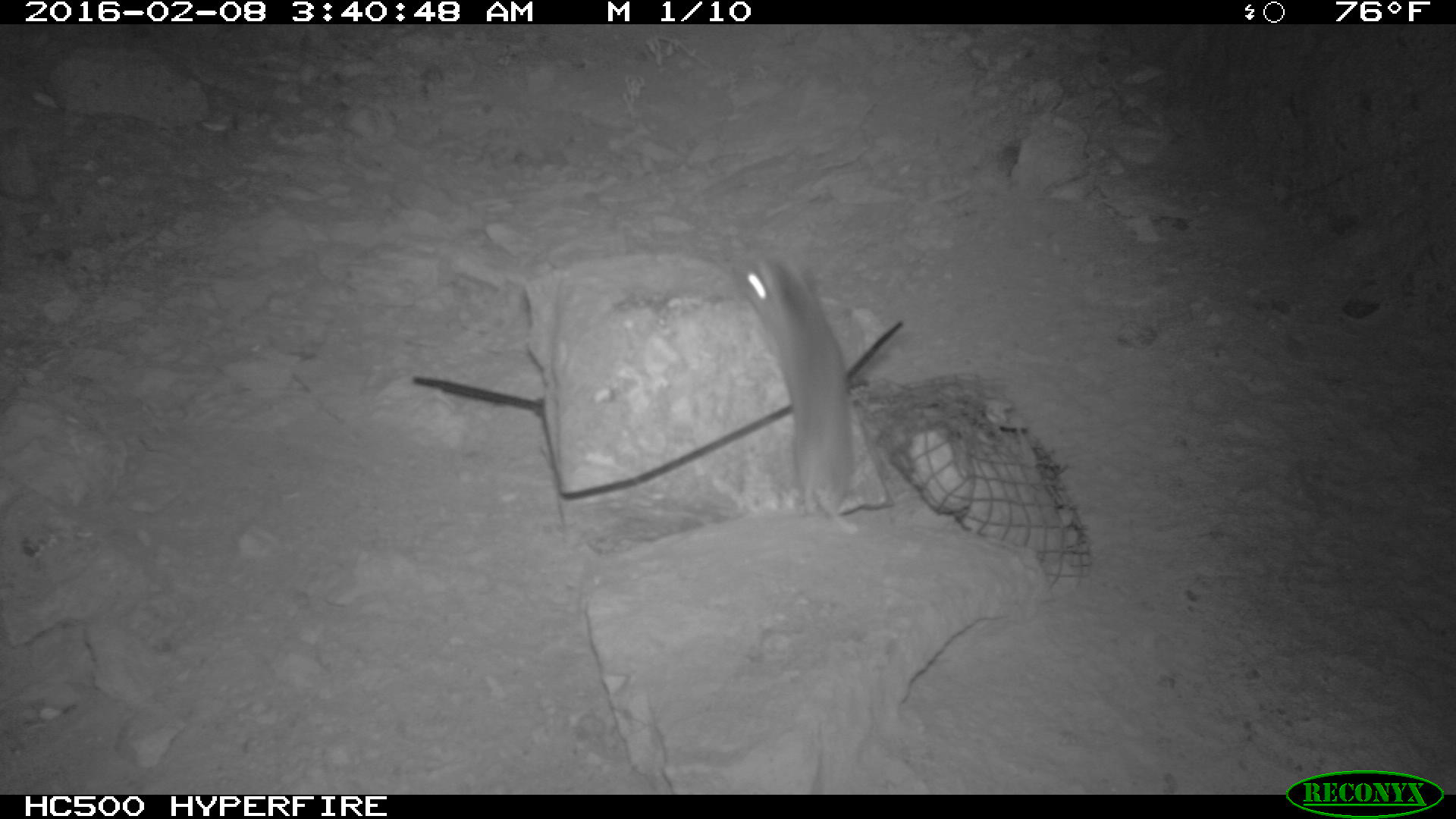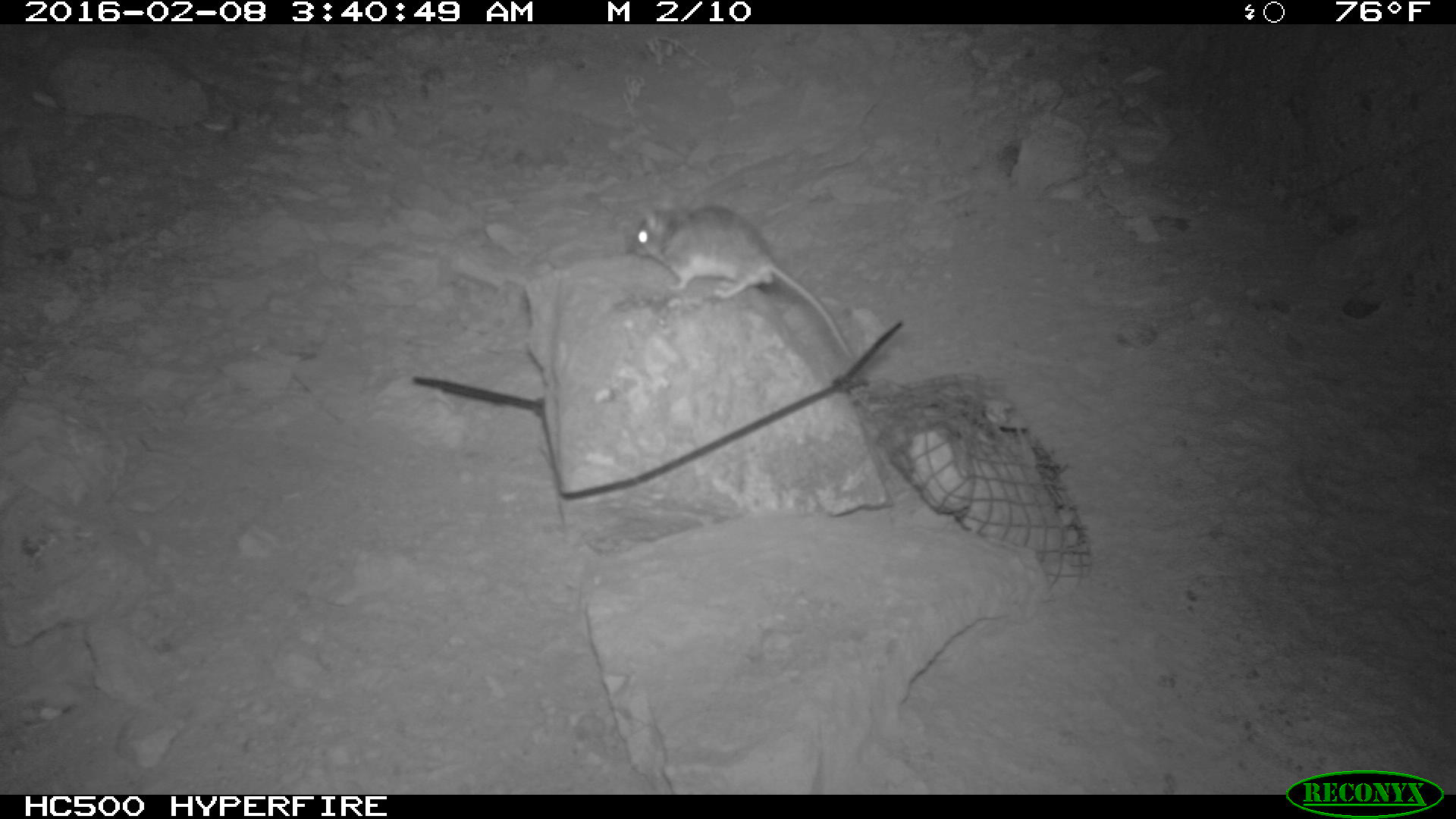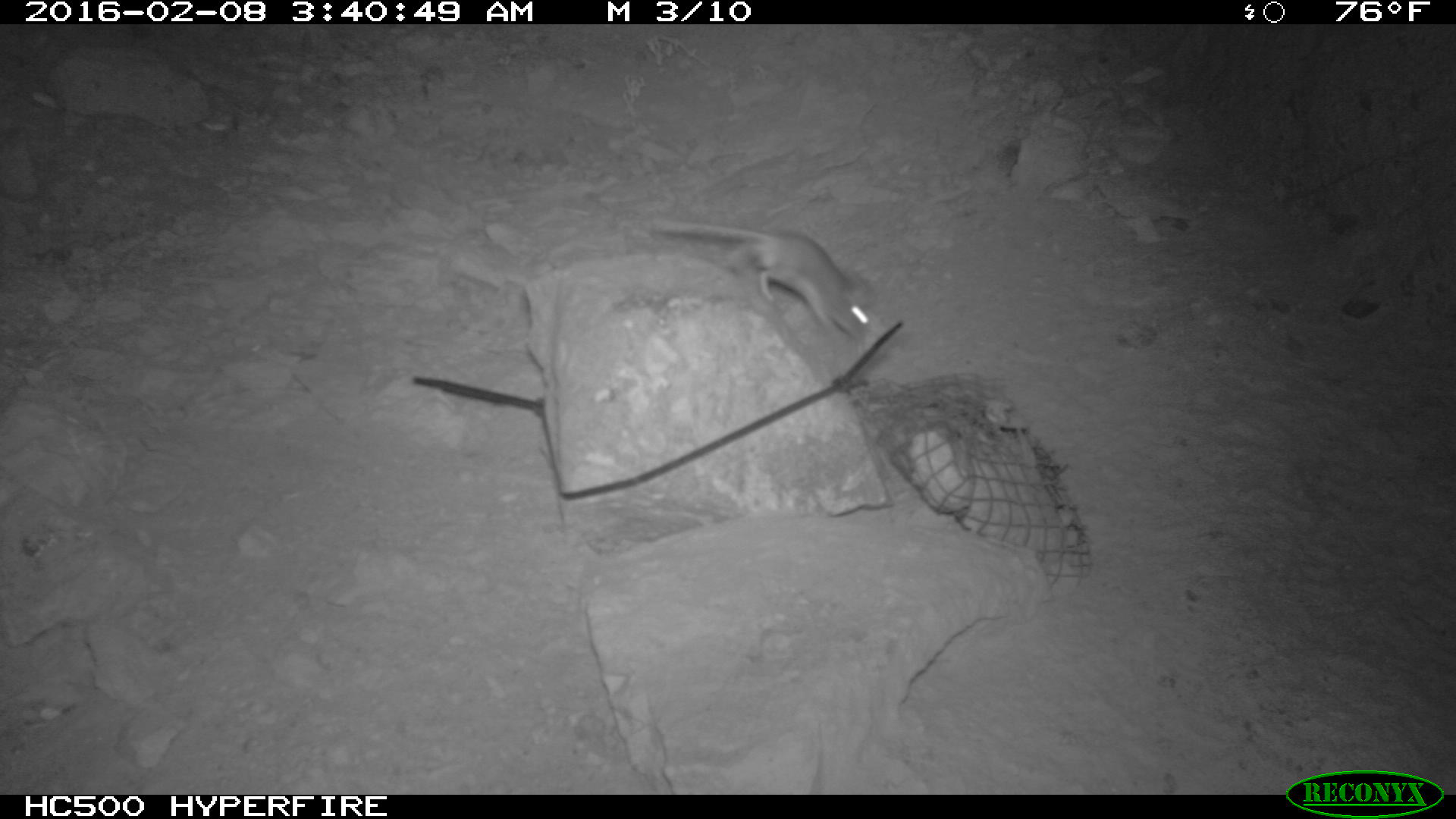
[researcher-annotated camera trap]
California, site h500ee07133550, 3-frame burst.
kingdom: Animalia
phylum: Chordata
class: Mammalia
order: Rodentia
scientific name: Rodentia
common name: rodent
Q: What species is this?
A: Rodent (Rodentia).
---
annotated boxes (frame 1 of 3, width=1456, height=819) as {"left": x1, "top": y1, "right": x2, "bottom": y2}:
rodent: {"left": 730, "top": 248, "right": 858, "bottom": 531}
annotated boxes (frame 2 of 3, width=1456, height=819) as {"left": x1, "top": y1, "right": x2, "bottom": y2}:
rodent: {"left": 629, "top": 201, "right": 855, "bottom": 362}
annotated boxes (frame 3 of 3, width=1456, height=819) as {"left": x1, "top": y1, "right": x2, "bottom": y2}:
rodent: {"left": 652, "top": 220, "right": 872, "bottom": 340}